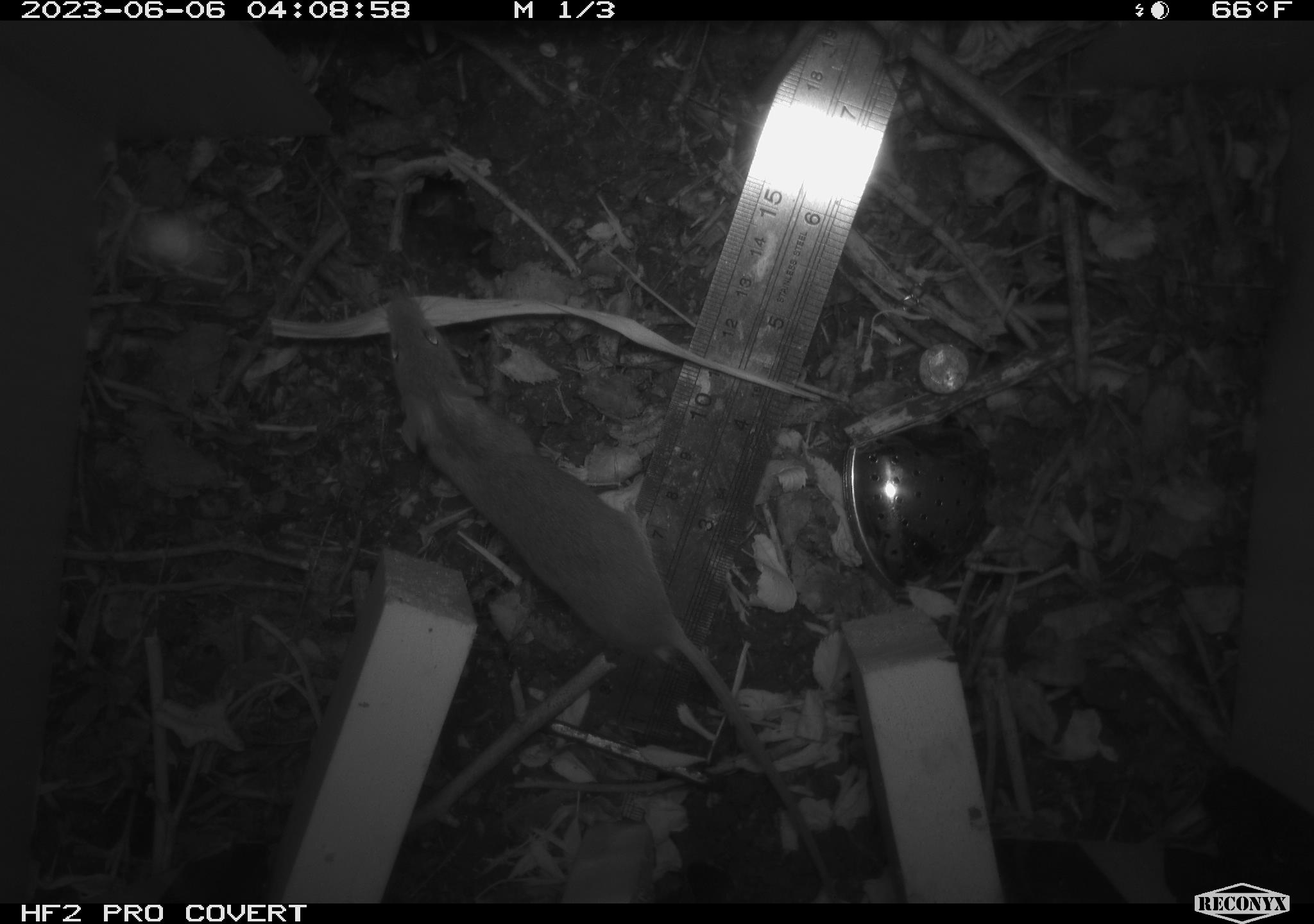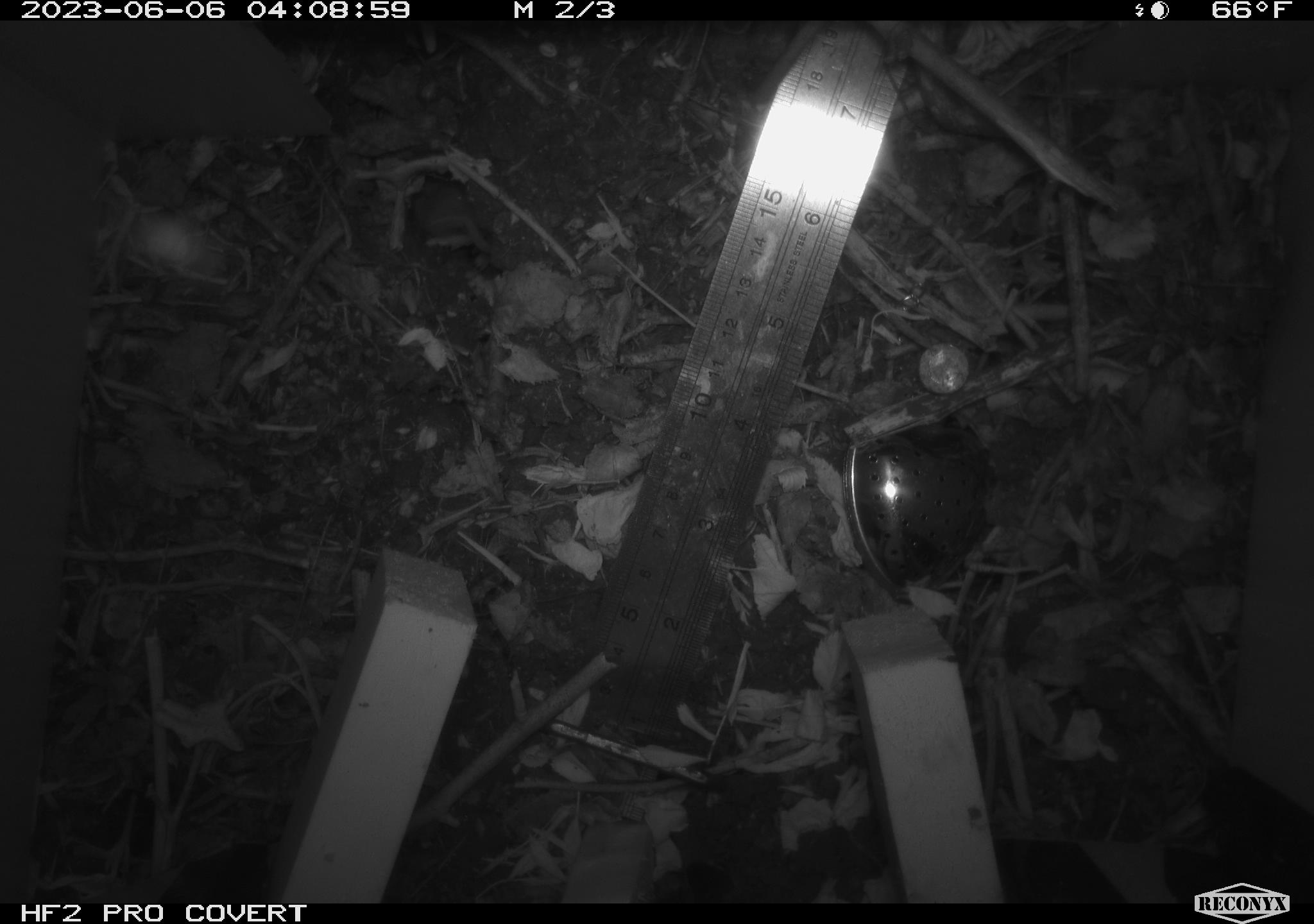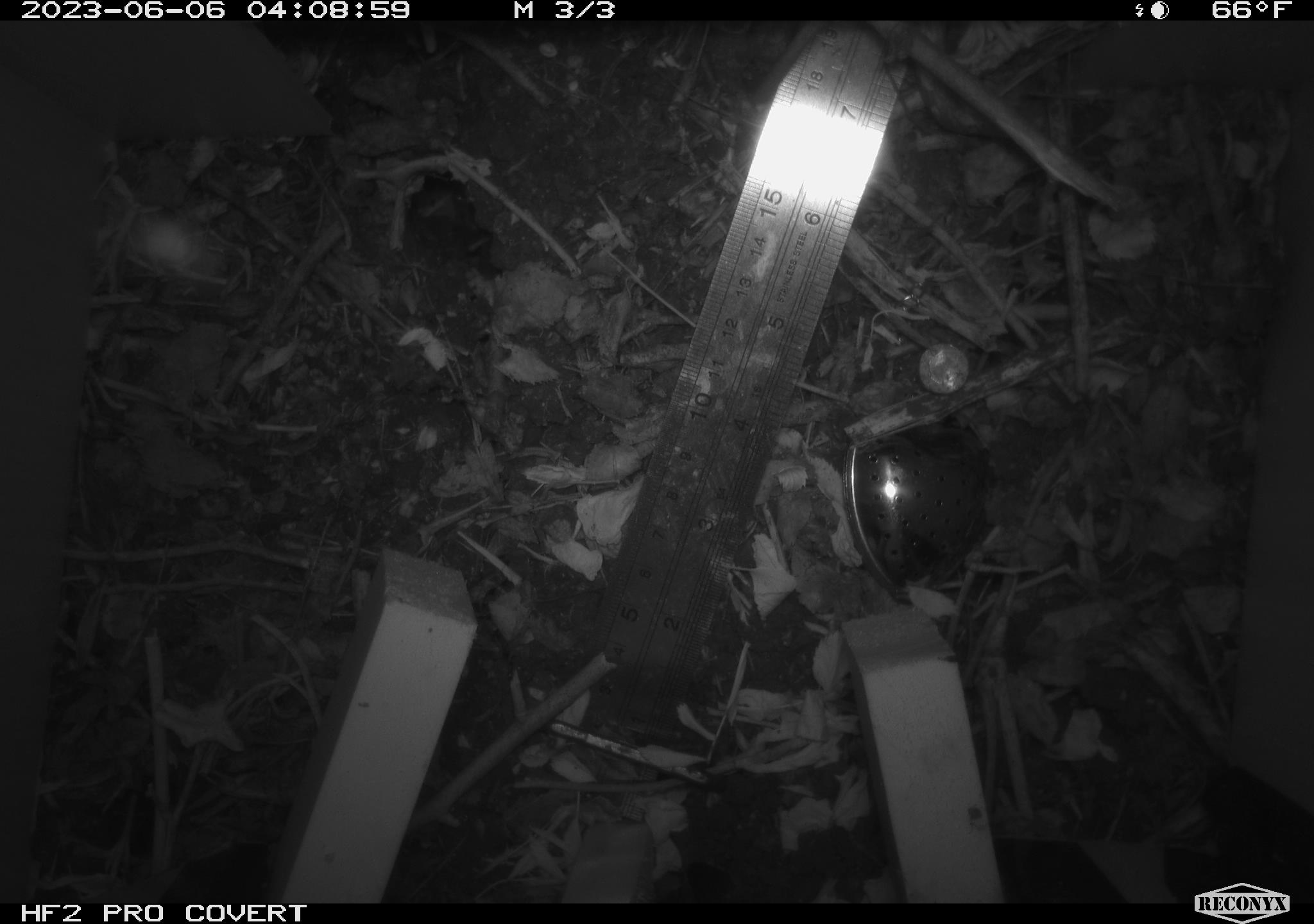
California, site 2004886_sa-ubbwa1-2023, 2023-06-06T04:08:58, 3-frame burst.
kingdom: Animalia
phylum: Chordata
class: Mammalia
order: Rodentia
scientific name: Rodentia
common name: rodent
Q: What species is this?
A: Rodent (Rodentia).